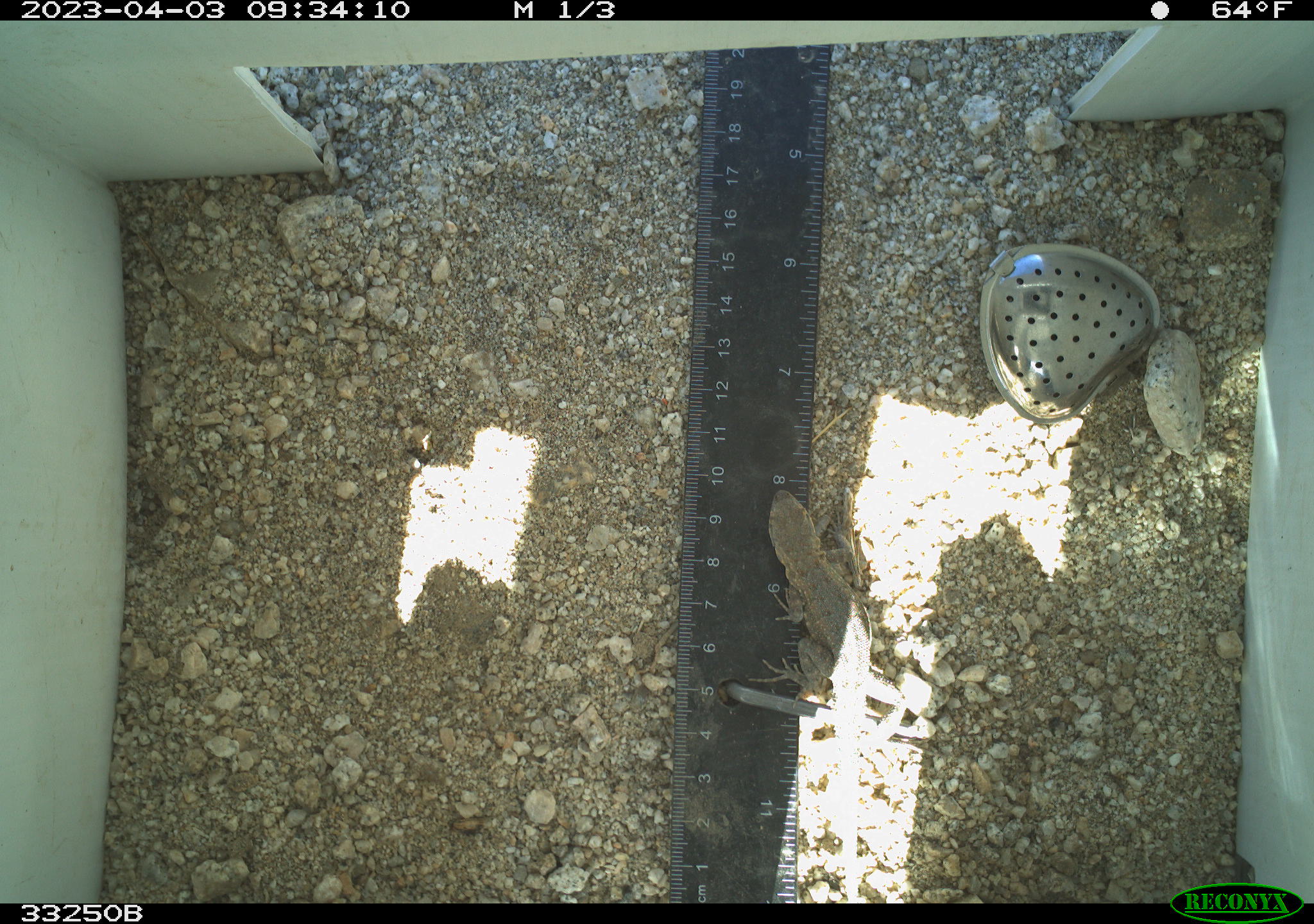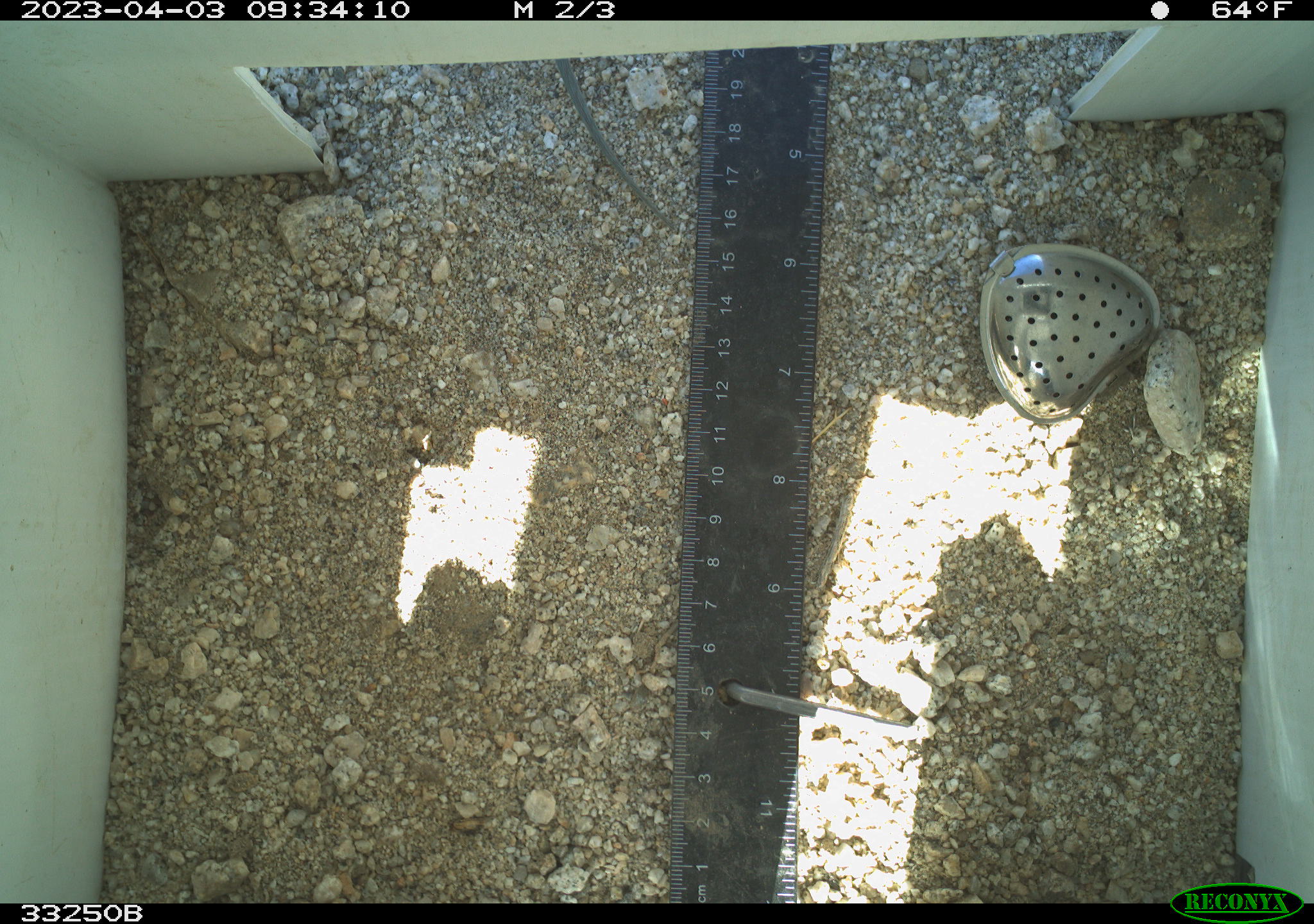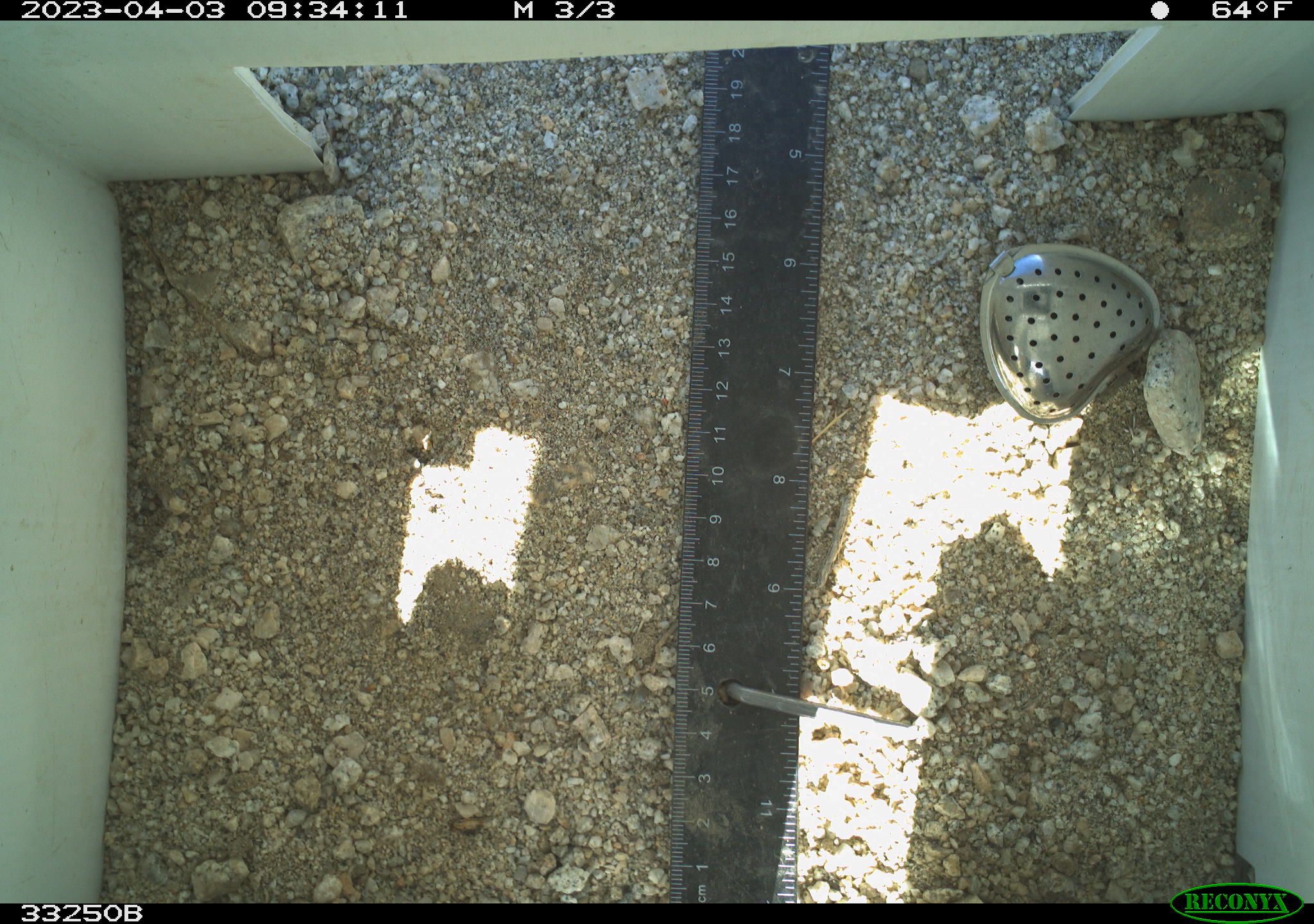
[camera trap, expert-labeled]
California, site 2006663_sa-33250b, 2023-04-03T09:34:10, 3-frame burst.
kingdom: Animalia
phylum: Chordata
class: Reptilia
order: Squamata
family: Phrynosomatidae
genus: Uta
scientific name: Uta stansburiana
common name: common side-blotched lizard